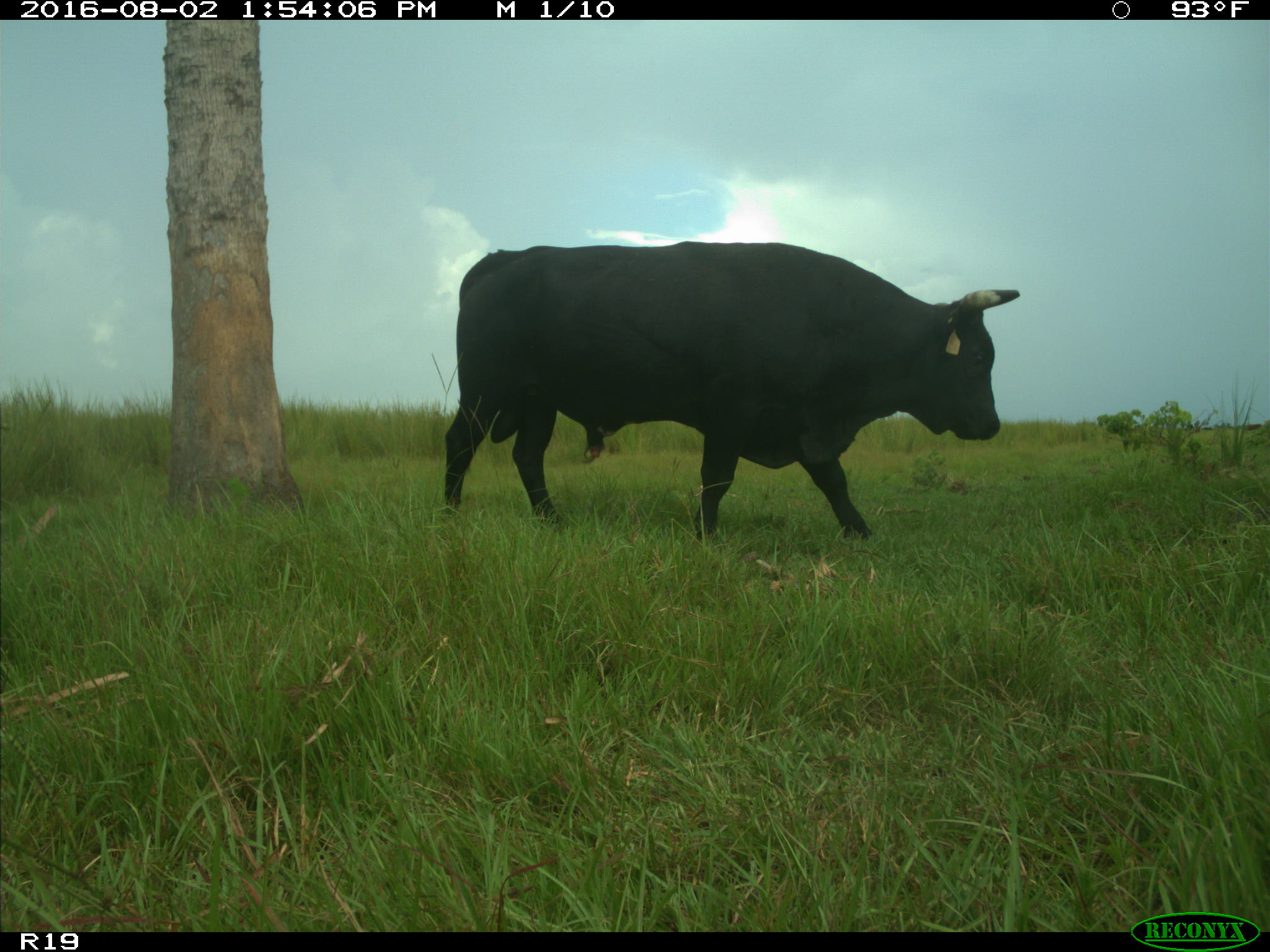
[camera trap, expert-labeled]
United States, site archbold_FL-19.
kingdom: Animalia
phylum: Chordata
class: Mammalia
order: Artiodactyla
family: Bovidae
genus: Bos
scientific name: Bos taurus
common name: domestic cow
Bos taurus (domestic cow).